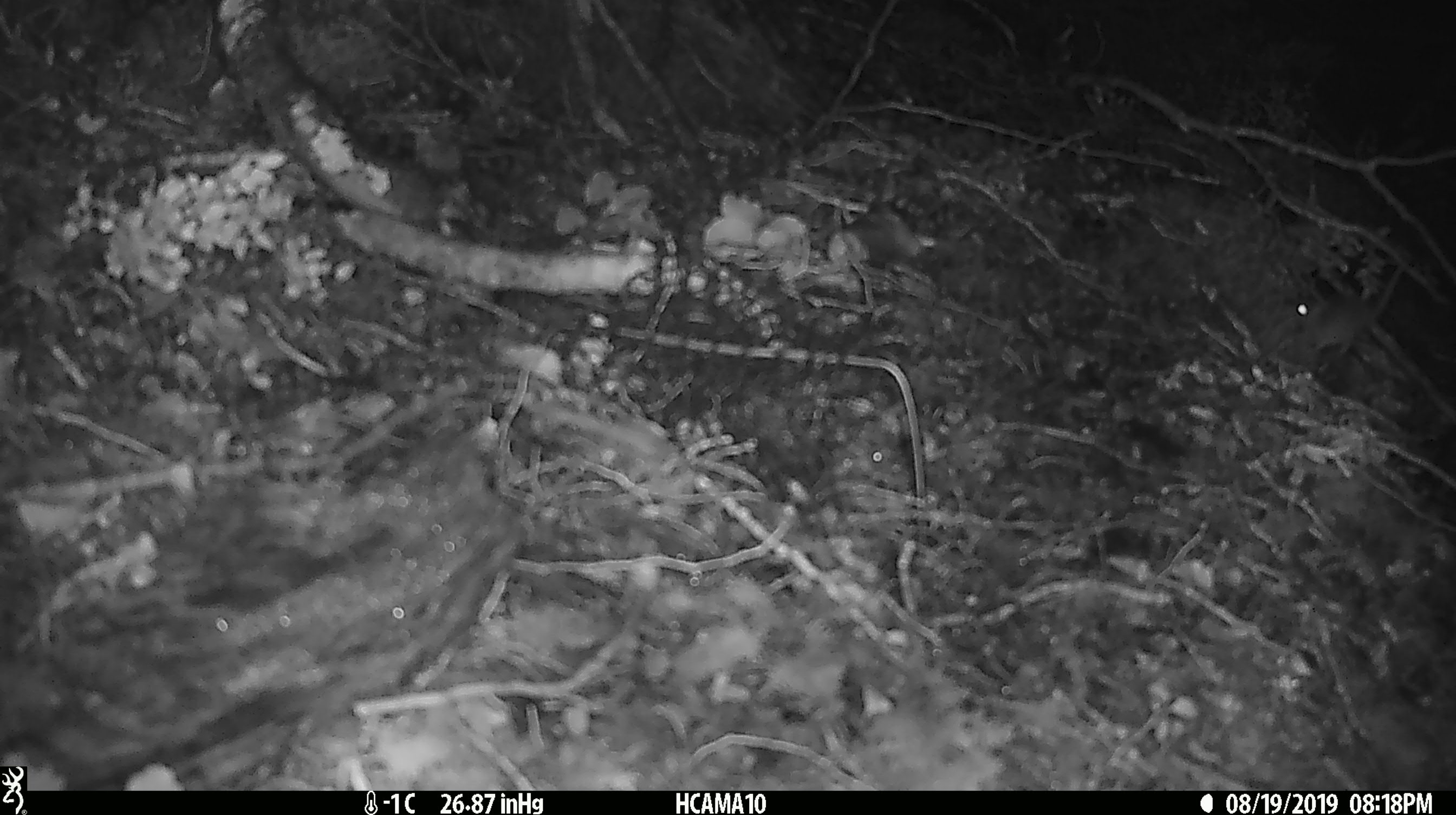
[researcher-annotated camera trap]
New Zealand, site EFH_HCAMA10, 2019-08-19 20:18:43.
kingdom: Animalia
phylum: Chordata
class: Mammalia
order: Rodentia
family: Muridae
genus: Mus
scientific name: Mus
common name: mouse